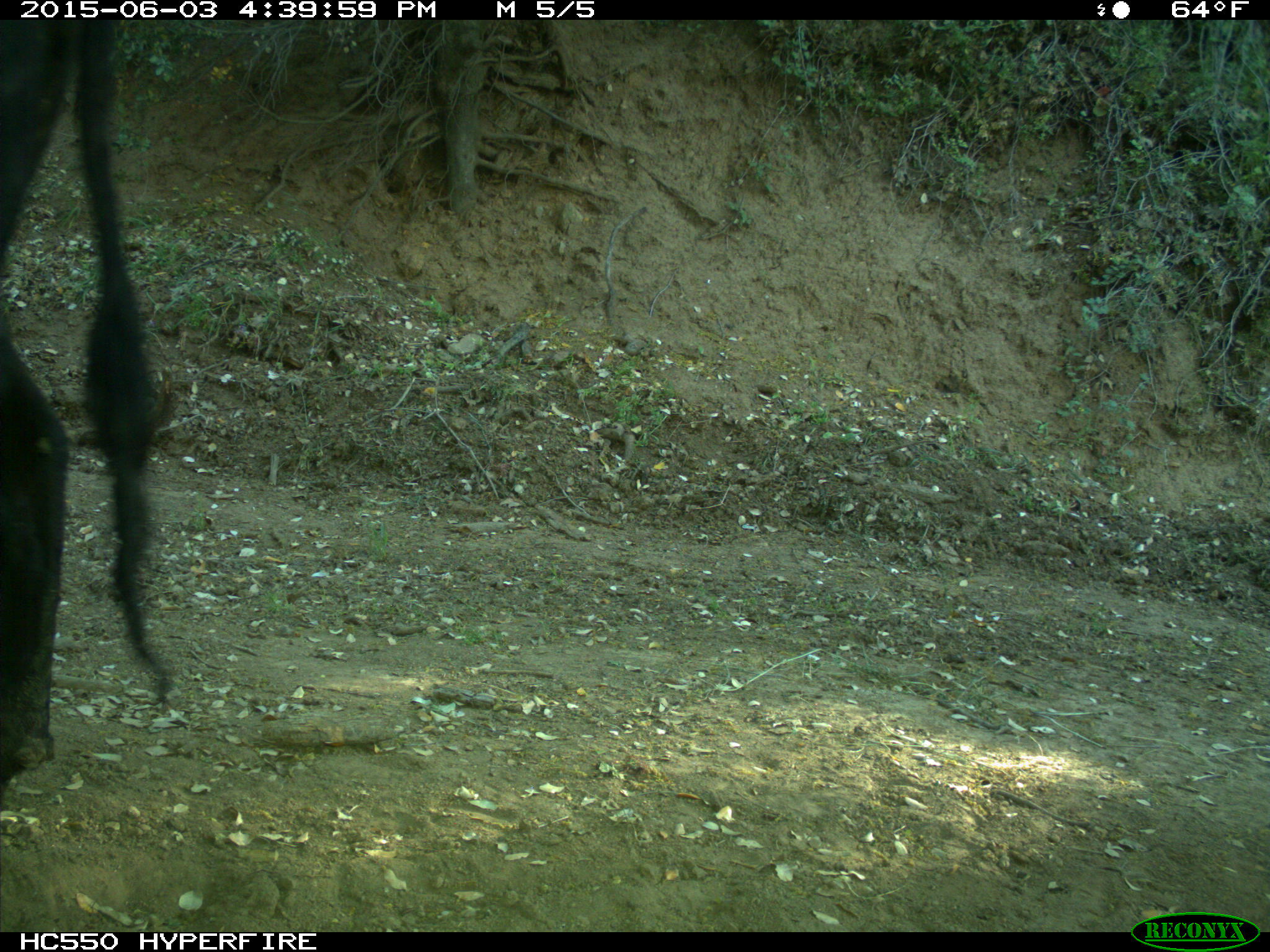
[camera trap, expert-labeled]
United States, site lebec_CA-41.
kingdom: Animalia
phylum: Chordata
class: Mammalia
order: Artiodactyla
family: Bovidae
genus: Bos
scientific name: Bos taurus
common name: domestic cow